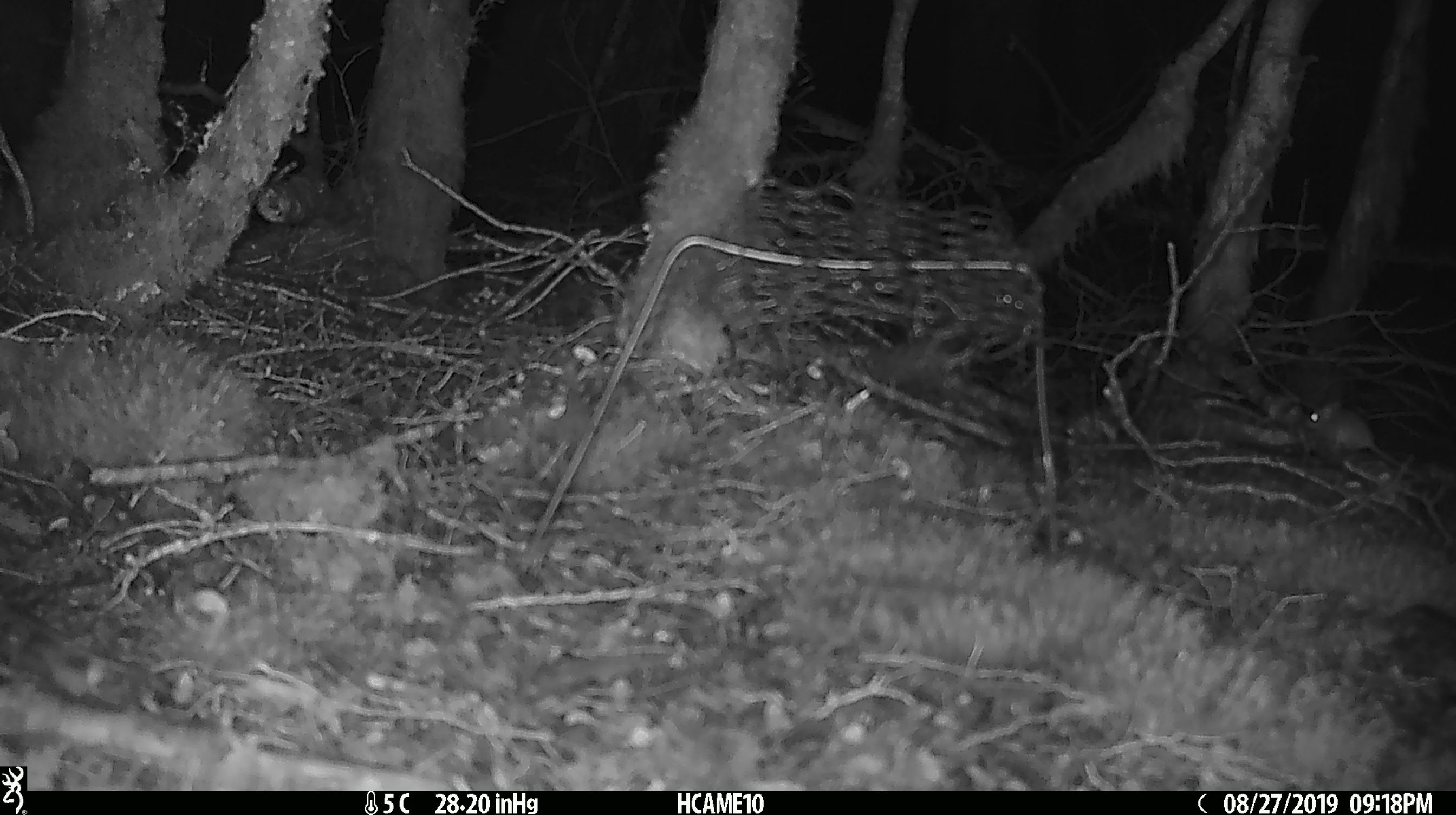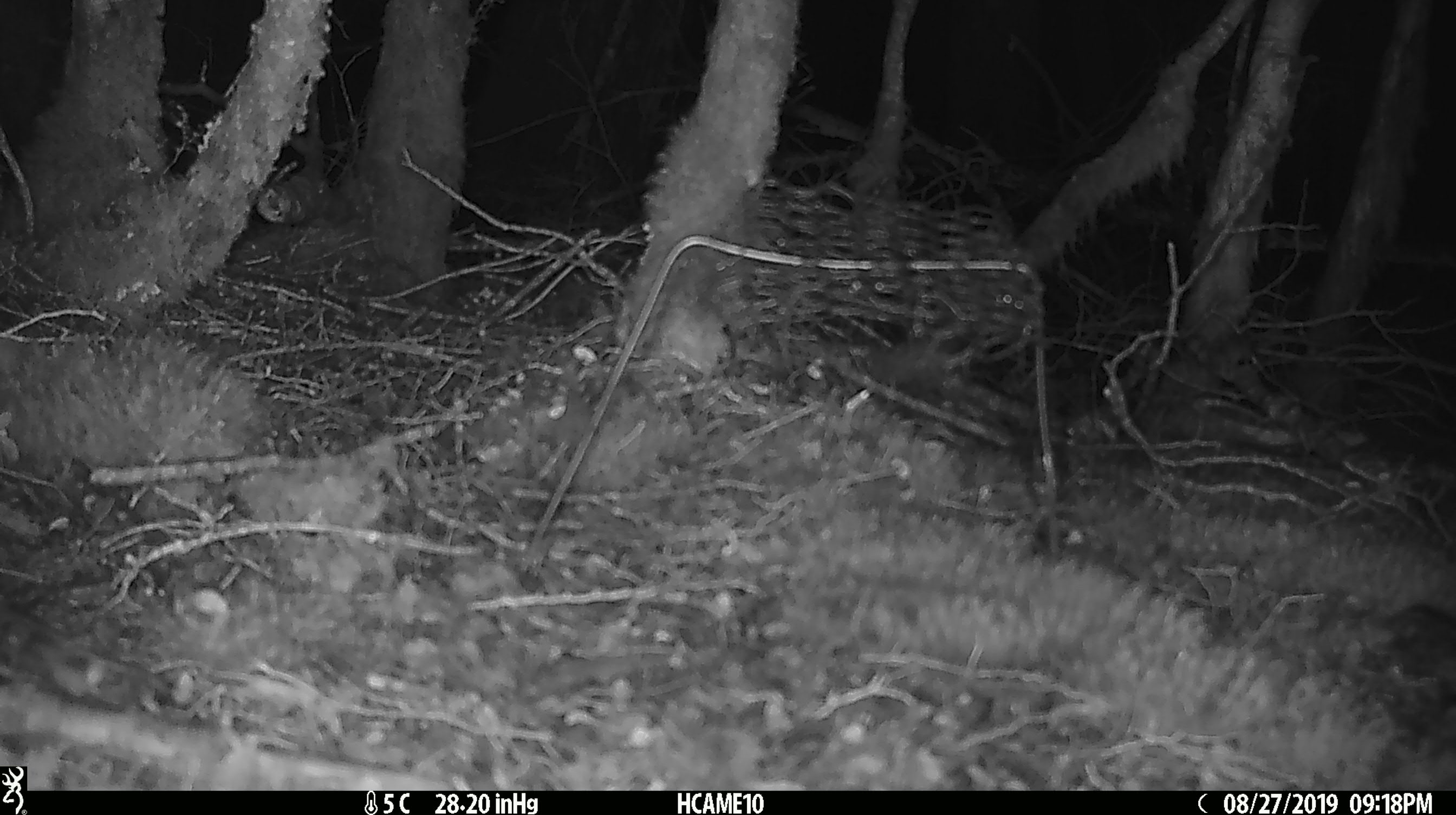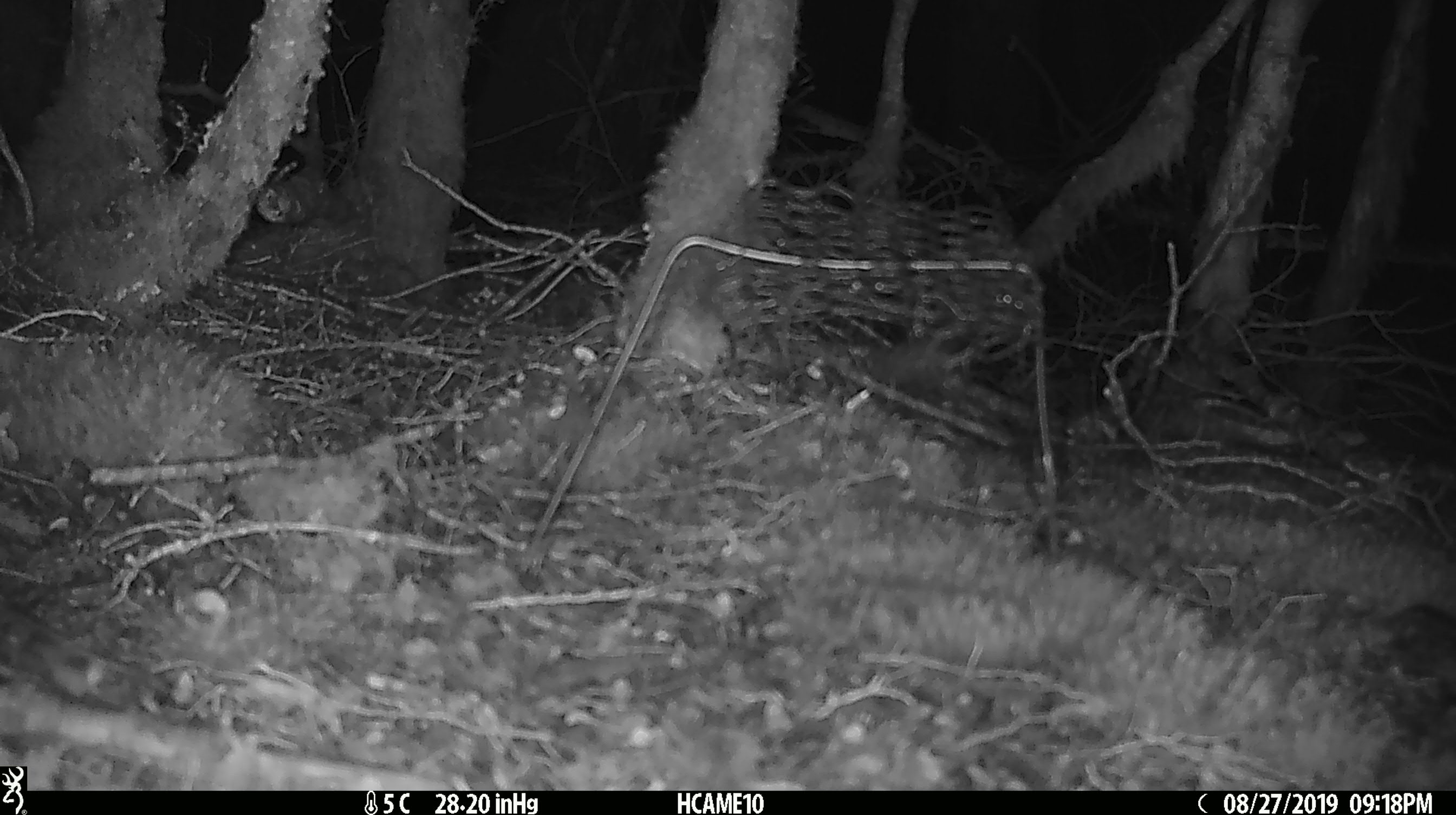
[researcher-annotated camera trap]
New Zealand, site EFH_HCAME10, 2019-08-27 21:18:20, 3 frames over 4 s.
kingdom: Animalia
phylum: Chordata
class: Mammalia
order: Rodentia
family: Muridae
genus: Mus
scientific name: Mus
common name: mouse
Mouse (Mus).